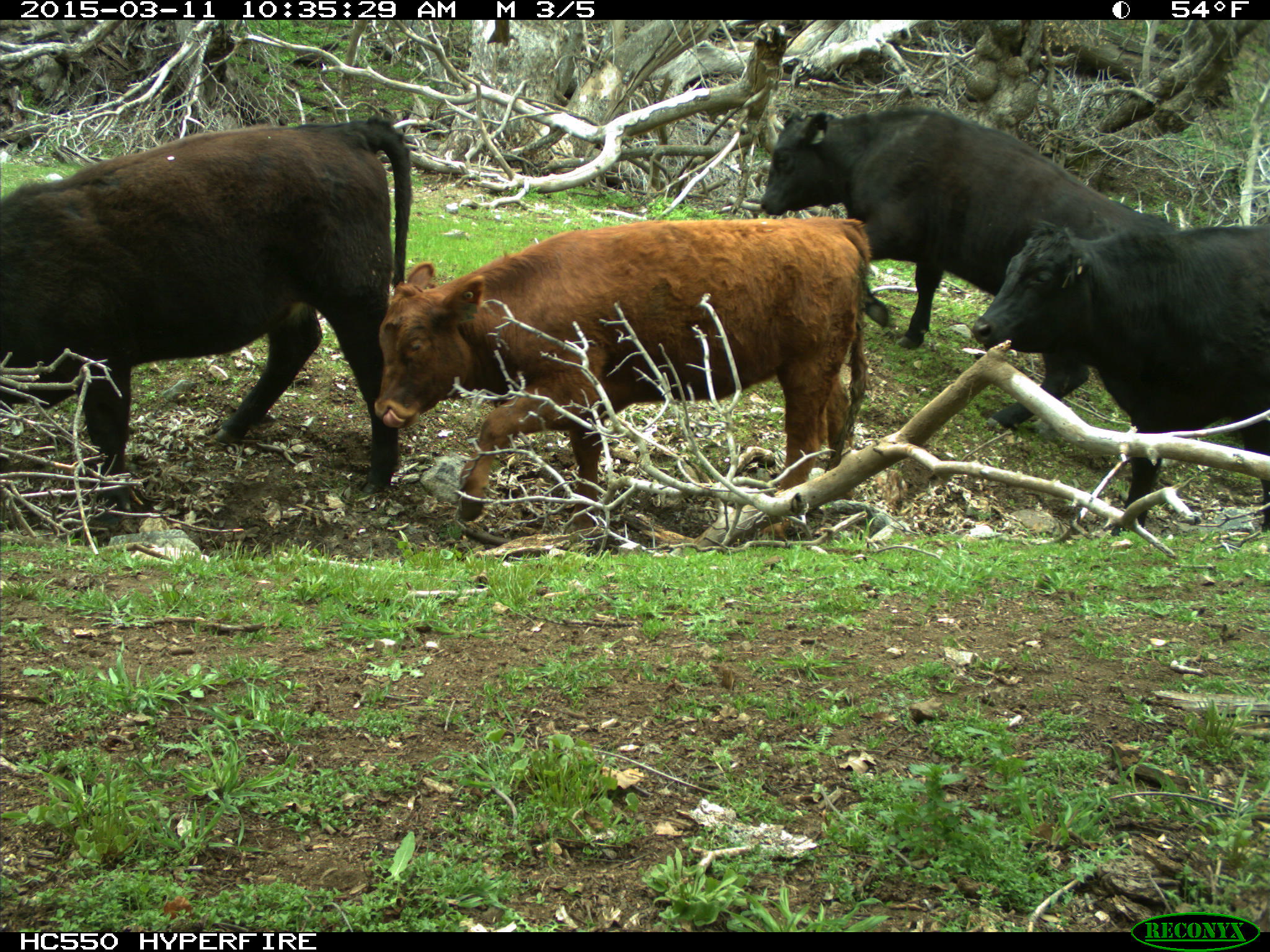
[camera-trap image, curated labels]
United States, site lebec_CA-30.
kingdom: Animalia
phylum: Chordata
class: Mammalia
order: Artiodactyla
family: Bovidae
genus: Bos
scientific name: Bos taurus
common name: domestic cow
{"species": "Bos taurus (domestic cow)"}